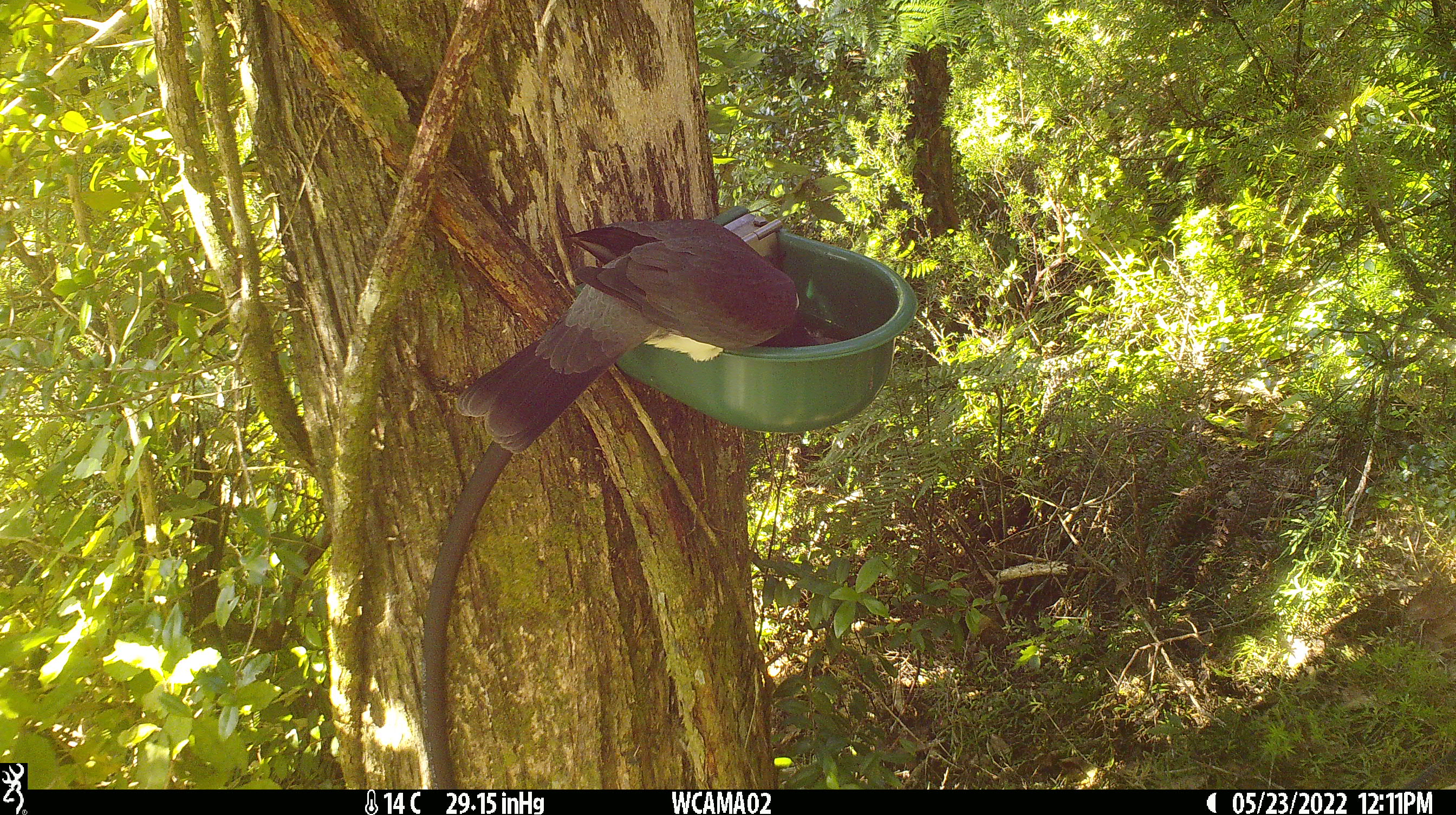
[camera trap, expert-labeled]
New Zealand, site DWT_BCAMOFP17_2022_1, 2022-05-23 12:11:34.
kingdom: Animalia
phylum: Chordata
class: Aves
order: Columbiformes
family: Columbidae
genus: Hemiphaga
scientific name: Hemiphaga novaeseelandiae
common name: new zealand pigeon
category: kereru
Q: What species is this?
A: Kereru (new zealand pigeon) (Hemiphaga novaeseelandiae).